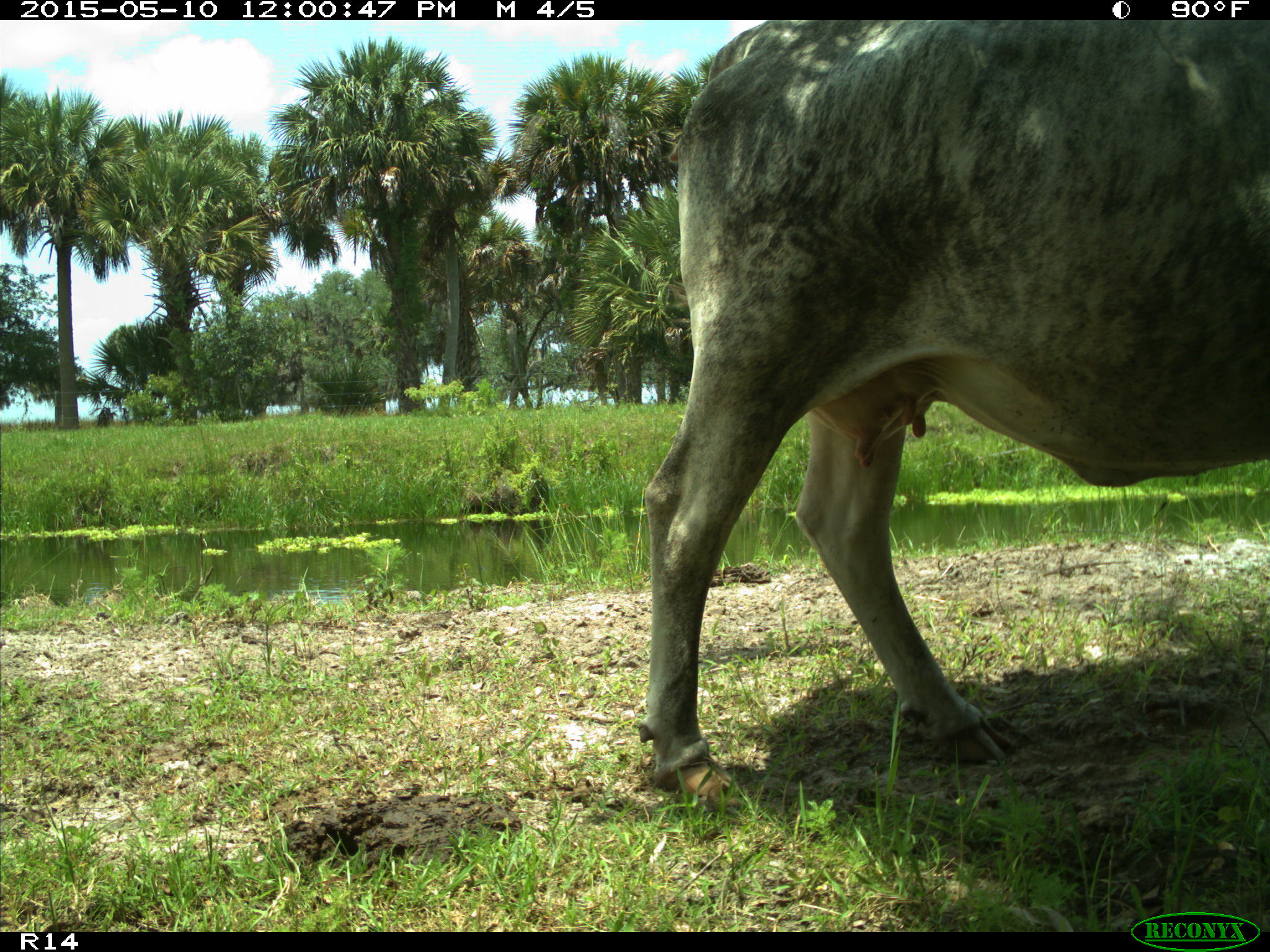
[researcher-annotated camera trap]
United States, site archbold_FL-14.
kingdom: Animalia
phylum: Chordata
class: Mammalia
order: Artiodactyla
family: Bovidae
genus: Bos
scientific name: Bos taurus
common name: domestic cow